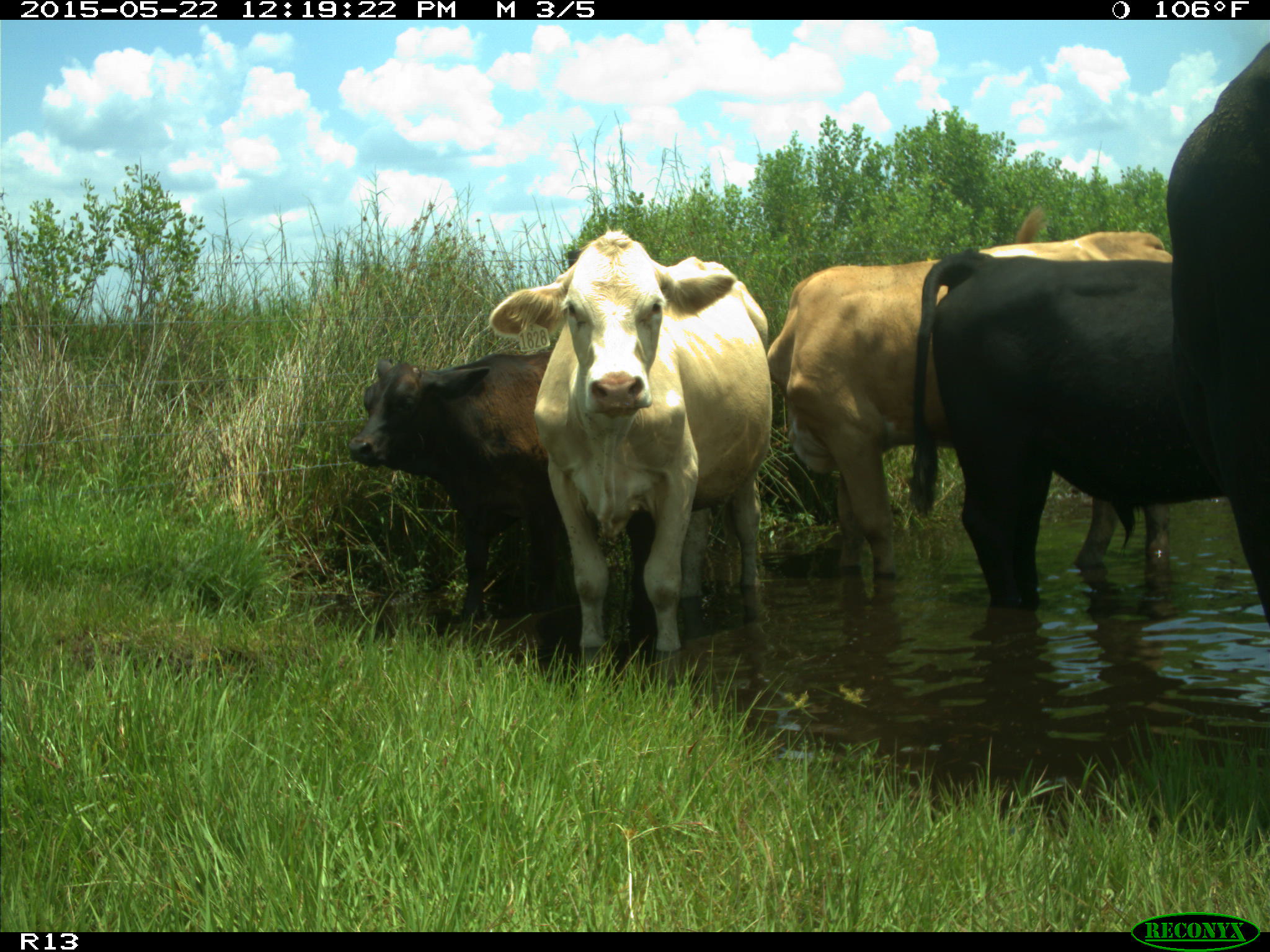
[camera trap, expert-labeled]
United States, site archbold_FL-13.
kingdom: Animalia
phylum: Chordata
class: Mammalia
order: Artiodactyla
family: Bovidae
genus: Bos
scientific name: Bos taurus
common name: domestic cow